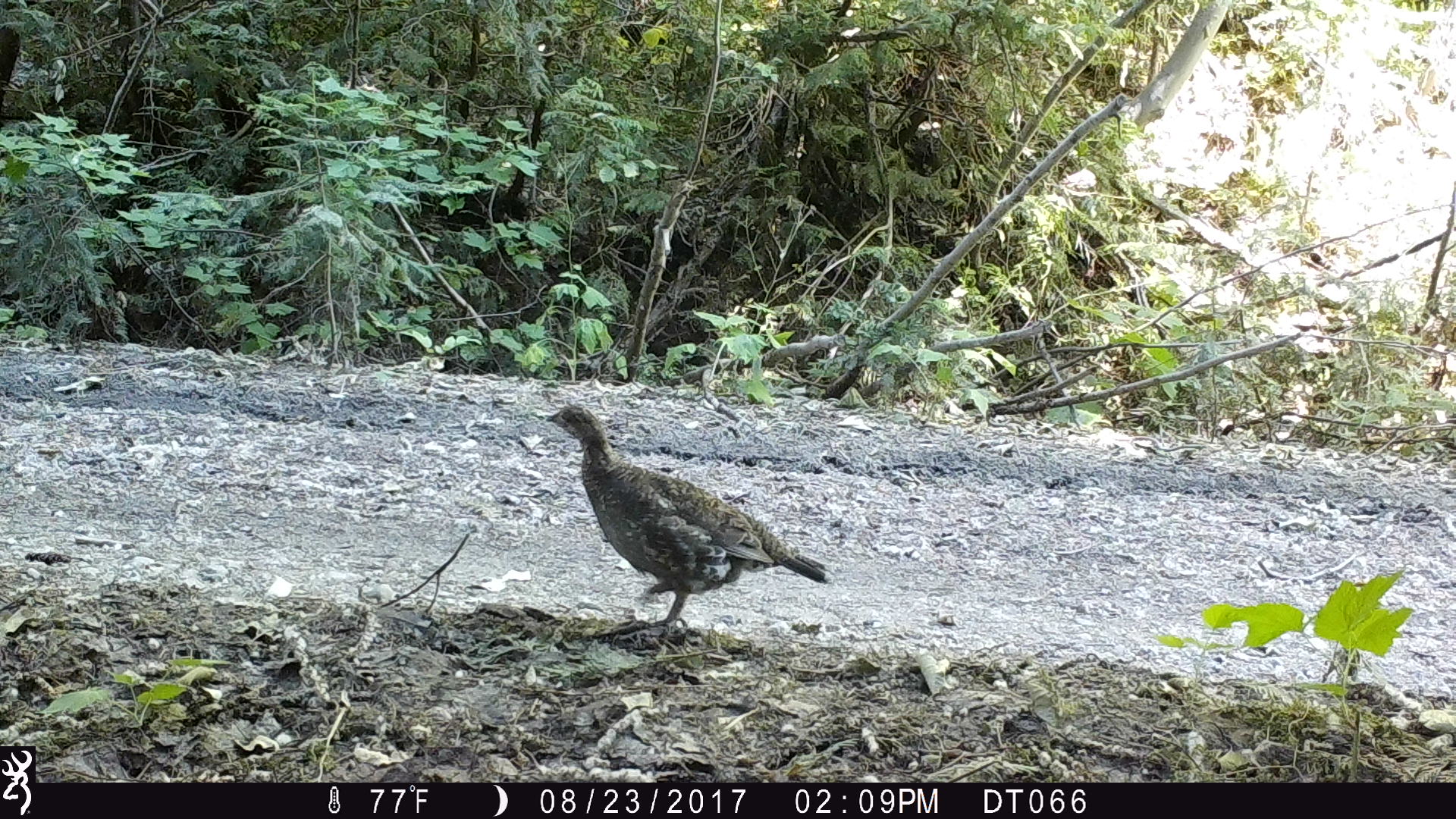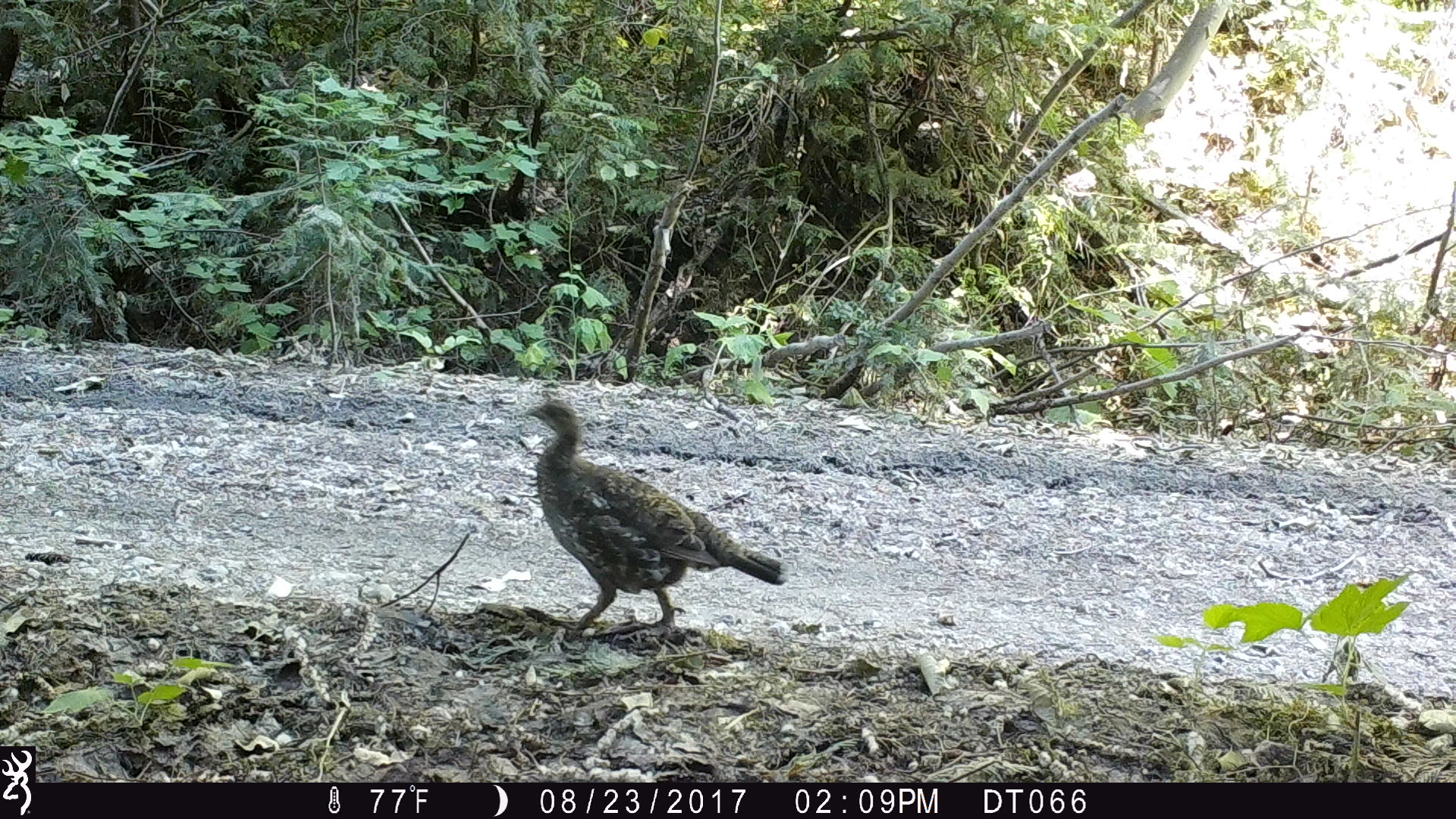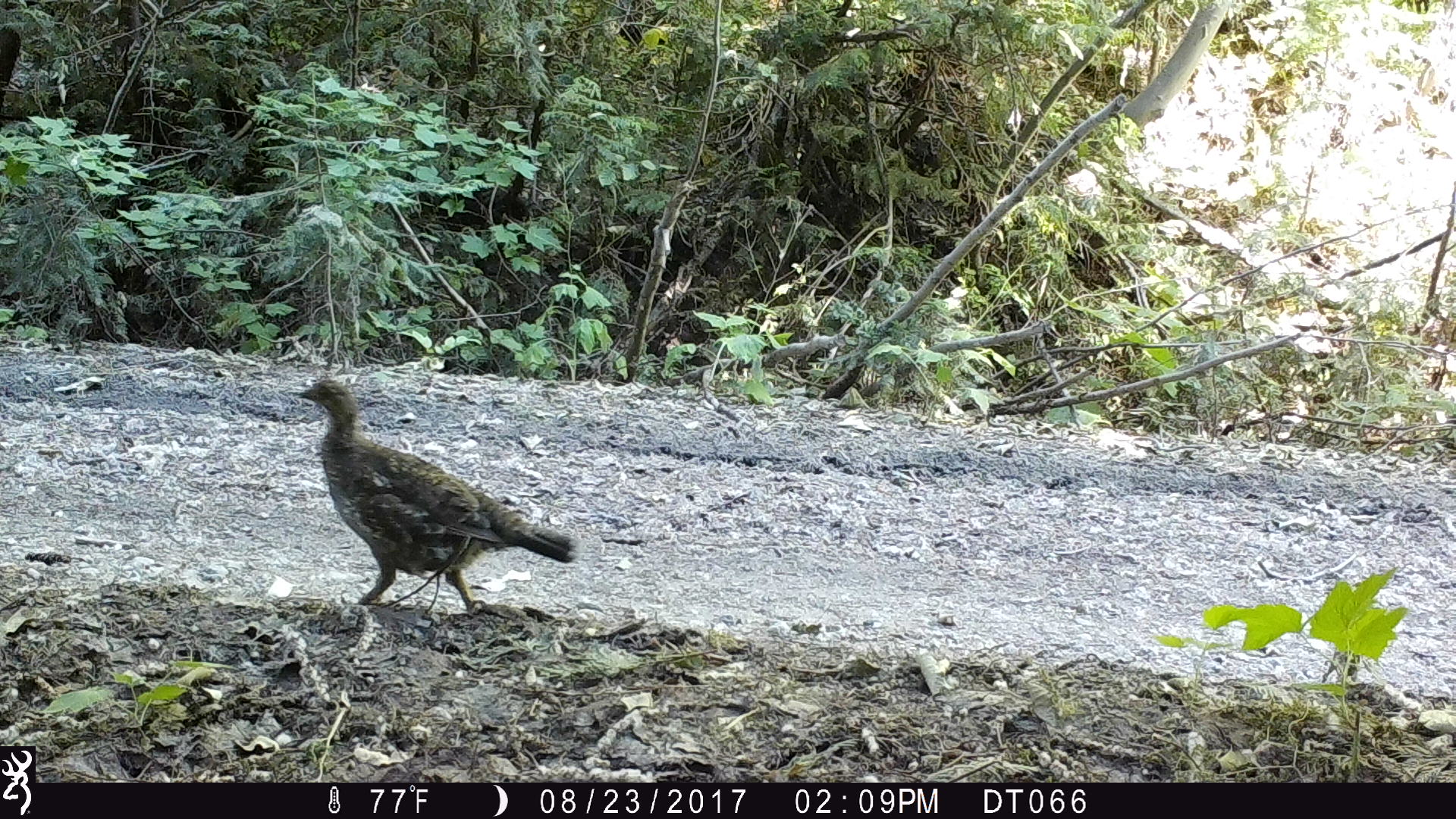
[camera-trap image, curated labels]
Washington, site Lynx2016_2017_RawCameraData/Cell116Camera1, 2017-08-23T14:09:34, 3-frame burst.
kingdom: Animalia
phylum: Chordata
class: Aves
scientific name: Aves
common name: birds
Aves (birds). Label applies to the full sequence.